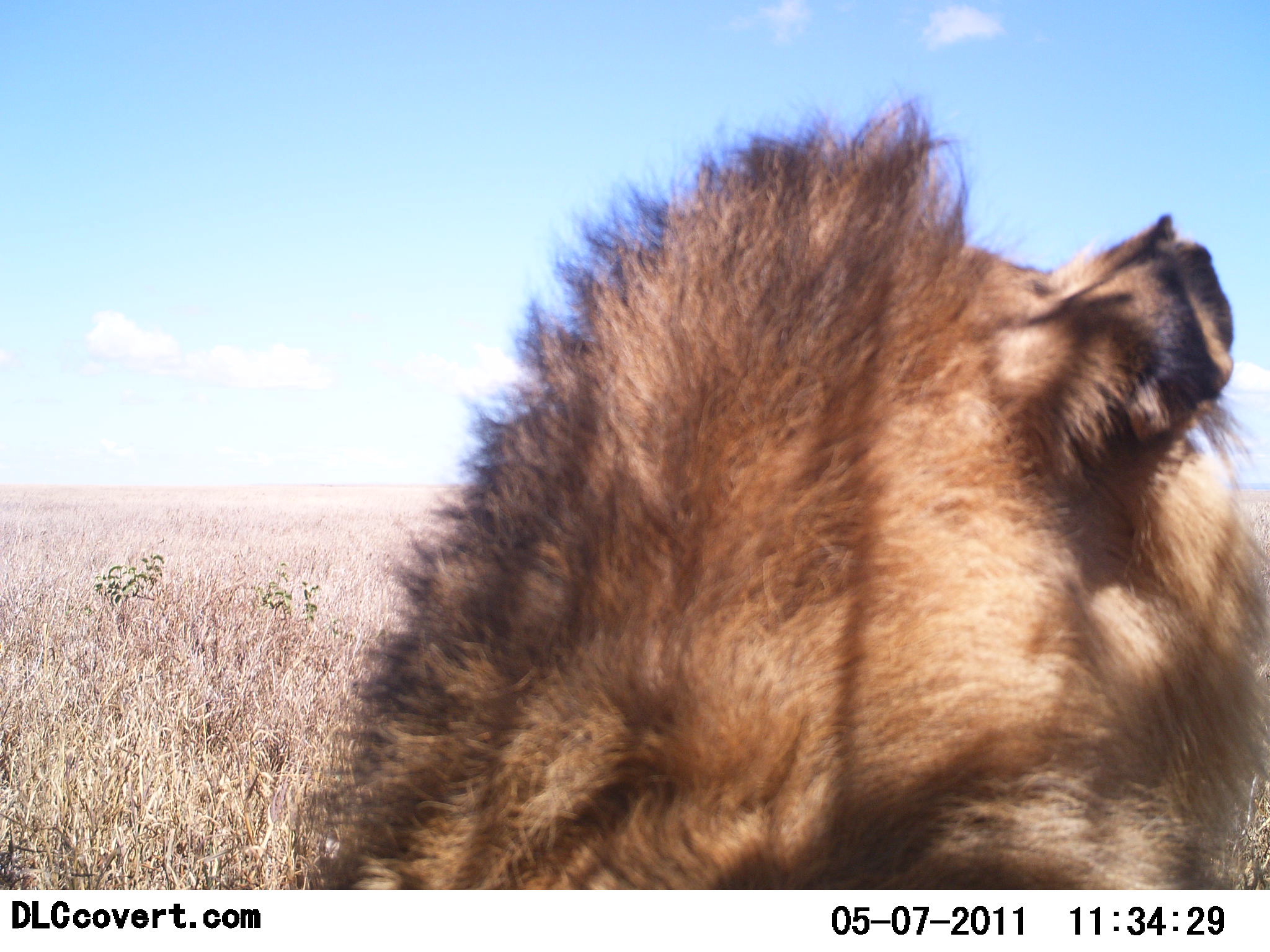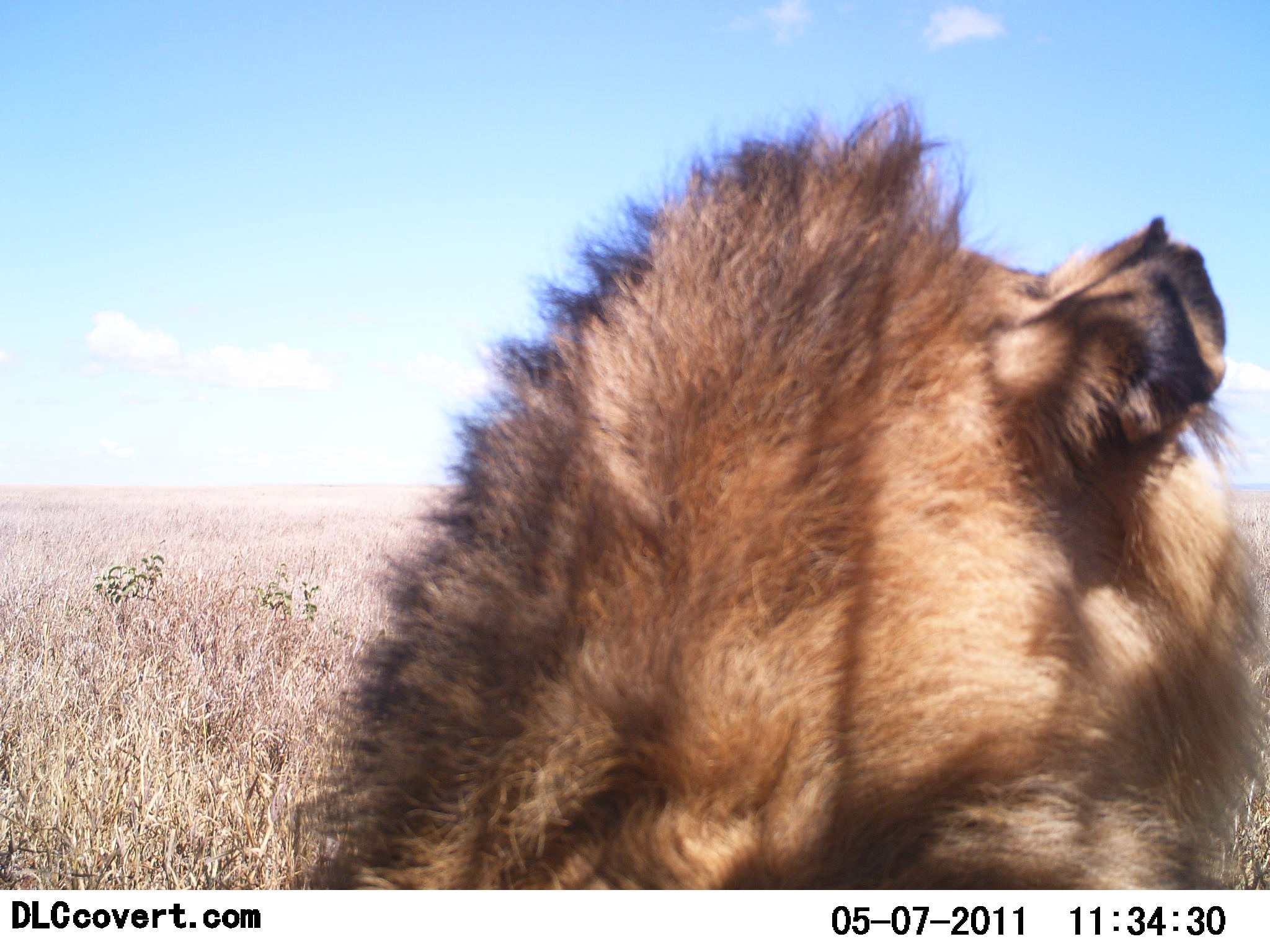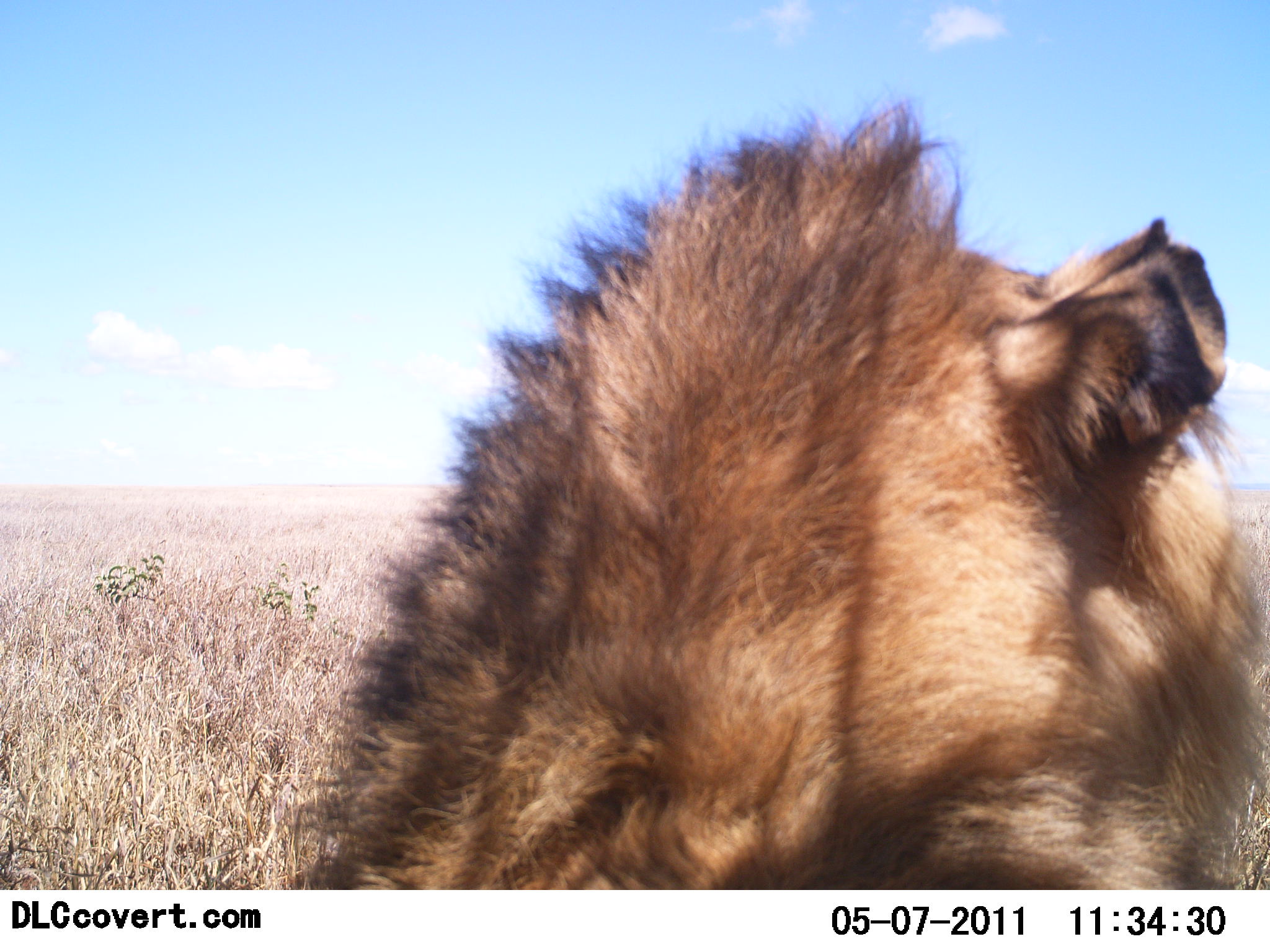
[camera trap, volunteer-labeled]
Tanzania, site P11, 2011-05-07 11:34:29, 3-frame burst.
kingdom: Animalia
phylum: Chordata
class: Mammalia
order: Carnivora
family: Felidae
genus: Panthera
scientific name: Panthera leo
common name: lion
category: lionmale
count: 1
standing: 0%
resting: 100%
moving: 0%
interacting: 0%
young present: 0%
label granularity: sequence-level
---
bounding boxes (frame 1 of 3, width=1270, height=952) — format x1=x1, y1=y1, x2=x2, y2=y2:
animal: x1=282, y1=103, x2=1270, y2=891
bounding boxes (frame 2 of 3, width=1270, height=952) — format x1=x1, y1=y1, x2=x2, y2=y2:
animal: x1=282, y1=103, x2=1270, y2=889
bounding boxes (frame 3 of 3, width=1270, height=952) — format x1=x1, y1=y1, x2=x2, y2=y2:
animal: x1=282, y1=103, x2=1270, y2=889